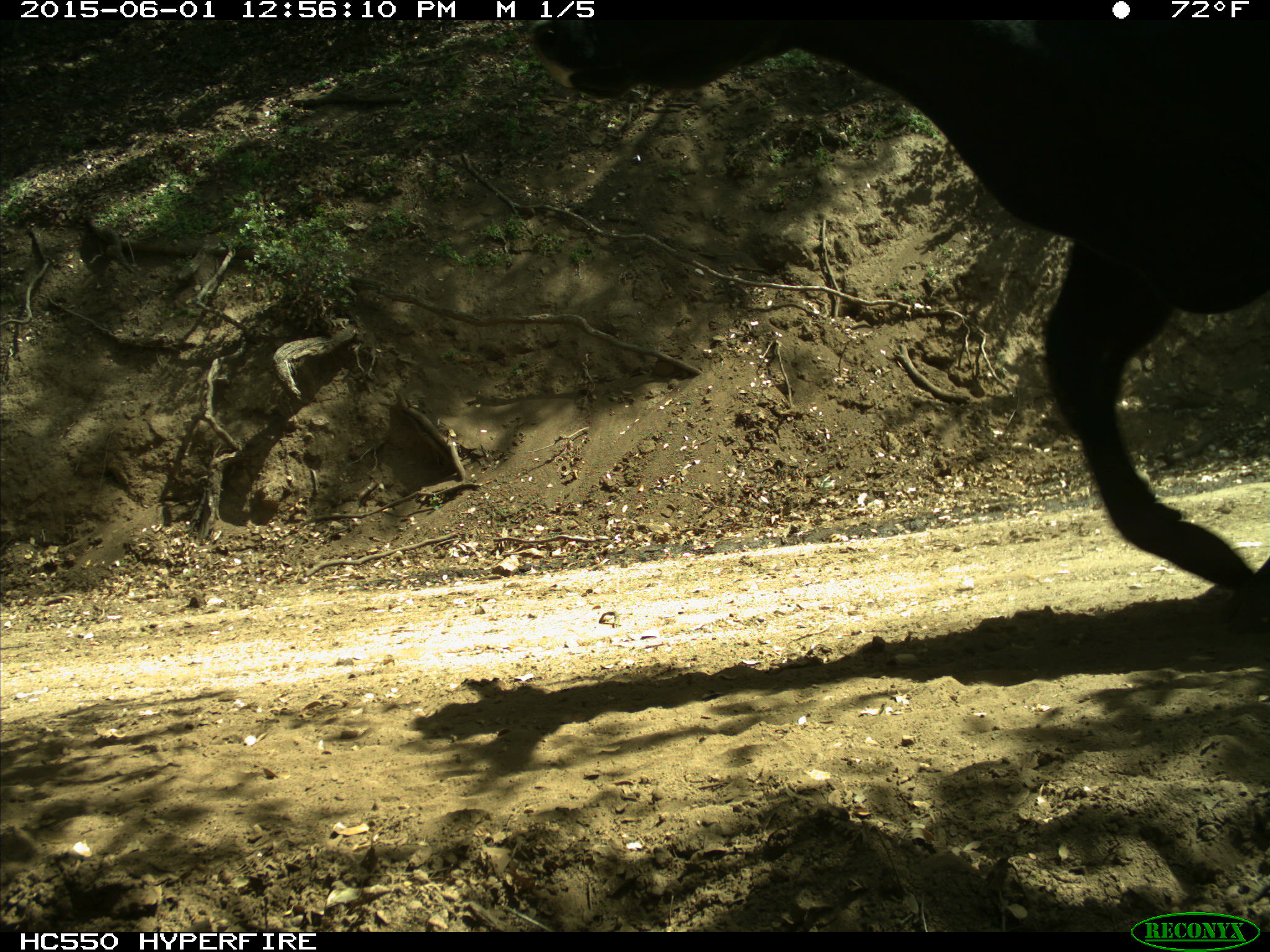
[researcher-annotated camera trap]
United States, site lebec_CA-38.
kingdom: Animalia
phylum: Chordata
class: Mammalia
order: Artiodactyla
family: Bovidae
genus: Bos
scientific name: Bos taurus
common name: domestic cow